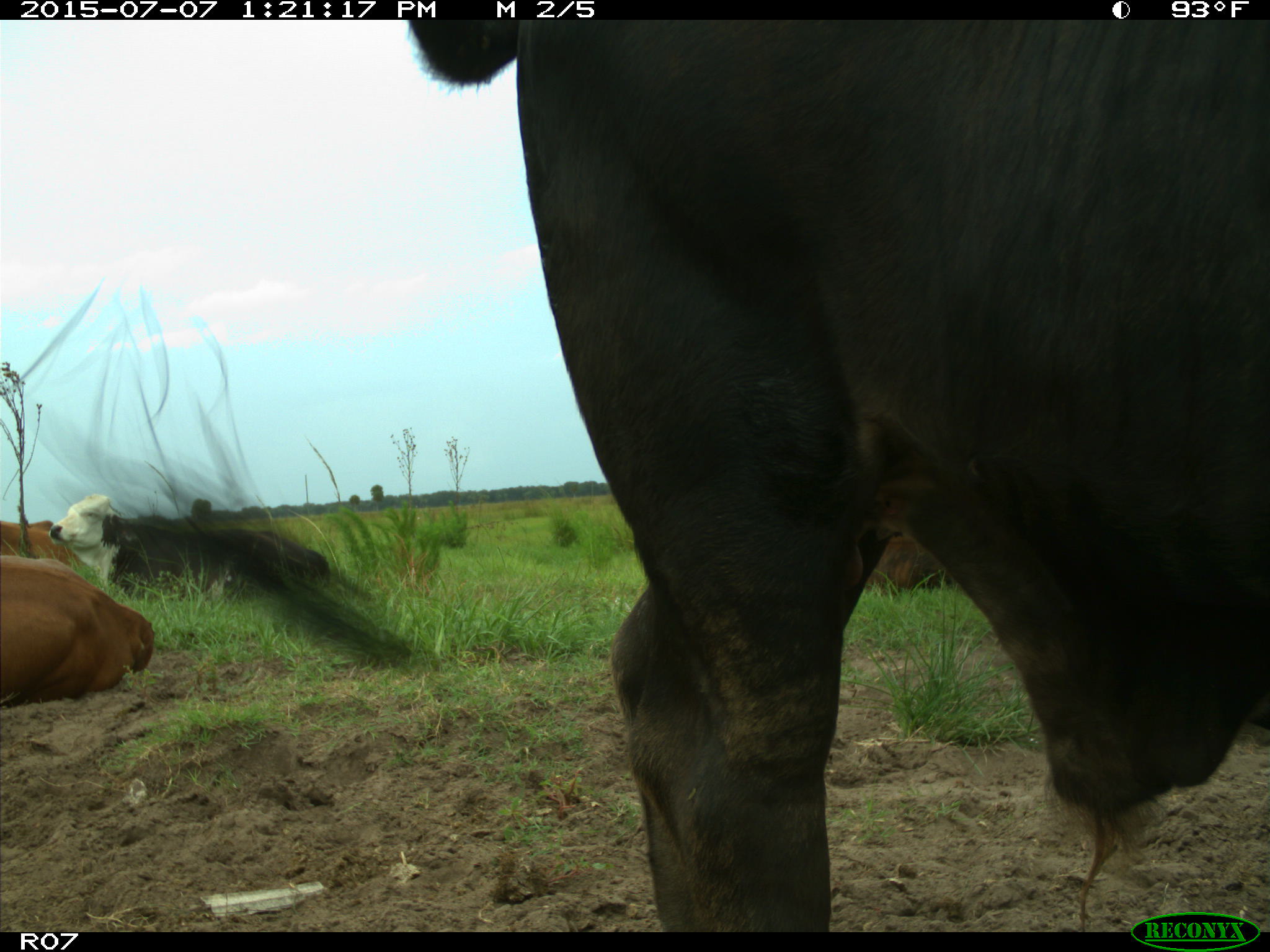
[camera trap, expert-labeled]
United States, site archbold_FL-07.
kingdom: Animalia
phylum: Chordata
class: Mammalia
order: Artiodactyla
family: Bovidae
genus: Bos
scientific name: Bos taurus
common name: domestic cow